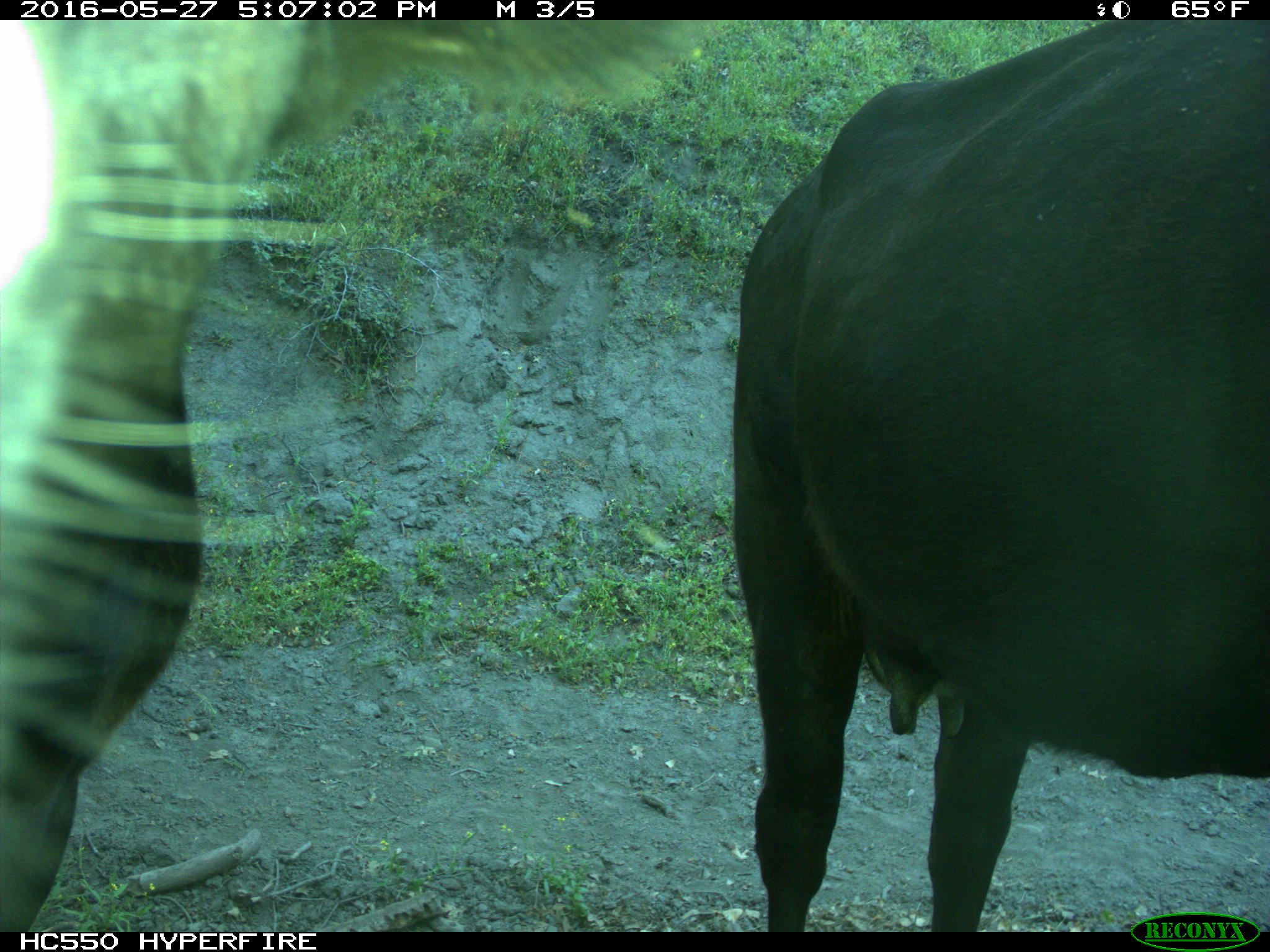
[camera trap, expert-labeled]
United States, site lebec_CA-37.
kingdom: Animalia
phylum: Chordata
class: Mammalia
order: Artiodactyla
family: Bovidae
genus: Bos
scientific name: Bos taurus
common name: domestic cow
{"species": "Bos taurus (domestic cow)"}